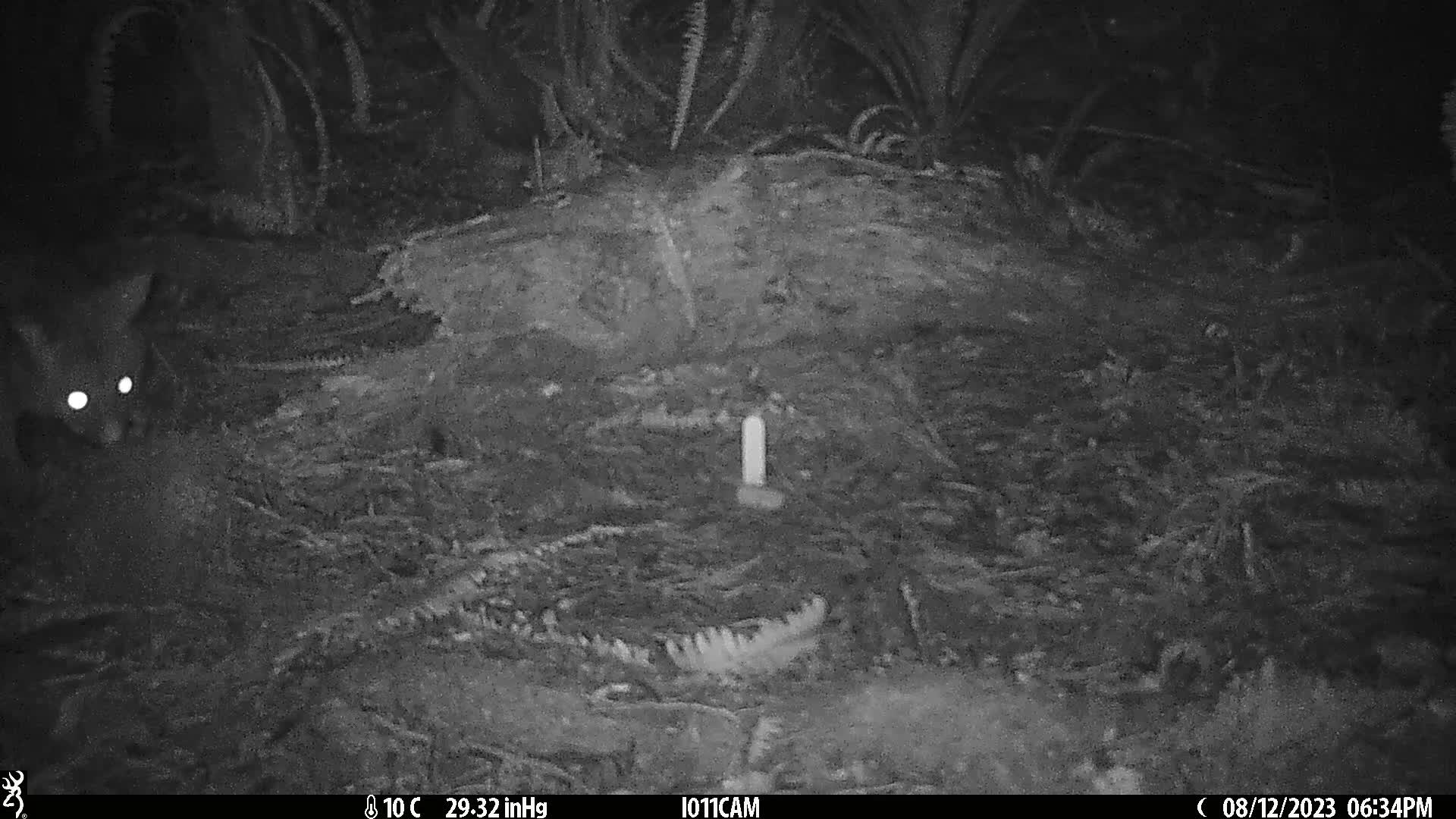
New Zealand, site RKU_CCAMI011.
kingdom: Animalia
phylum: Chordata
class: Mammalia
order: Diprotodontia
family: Phalangeridae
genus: Trichosurus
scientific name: Trichosurus vulpecula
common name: common brushtail possum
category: possum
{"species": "possum (common brushtail possum) (Trichosurus vulpecula)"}